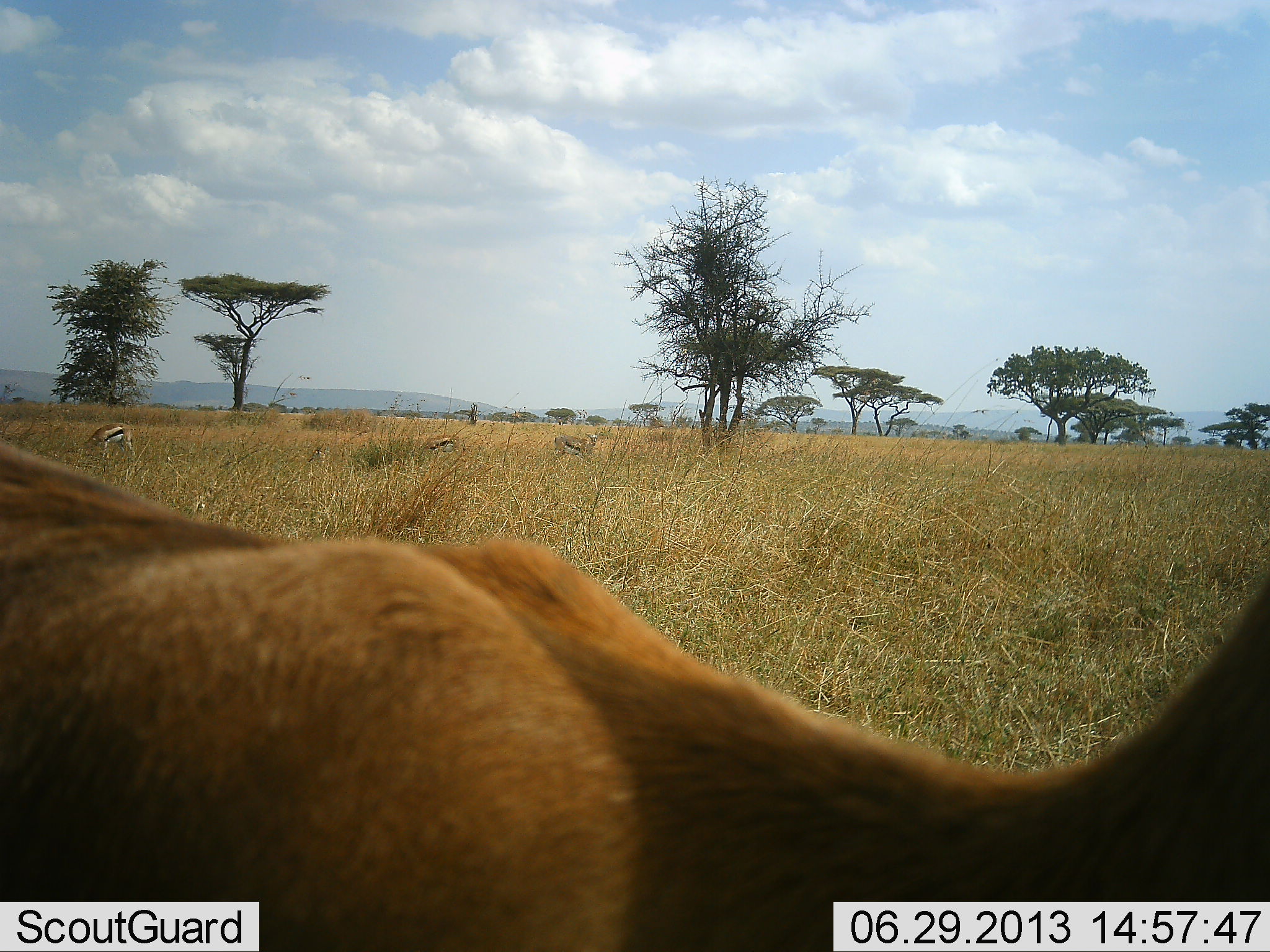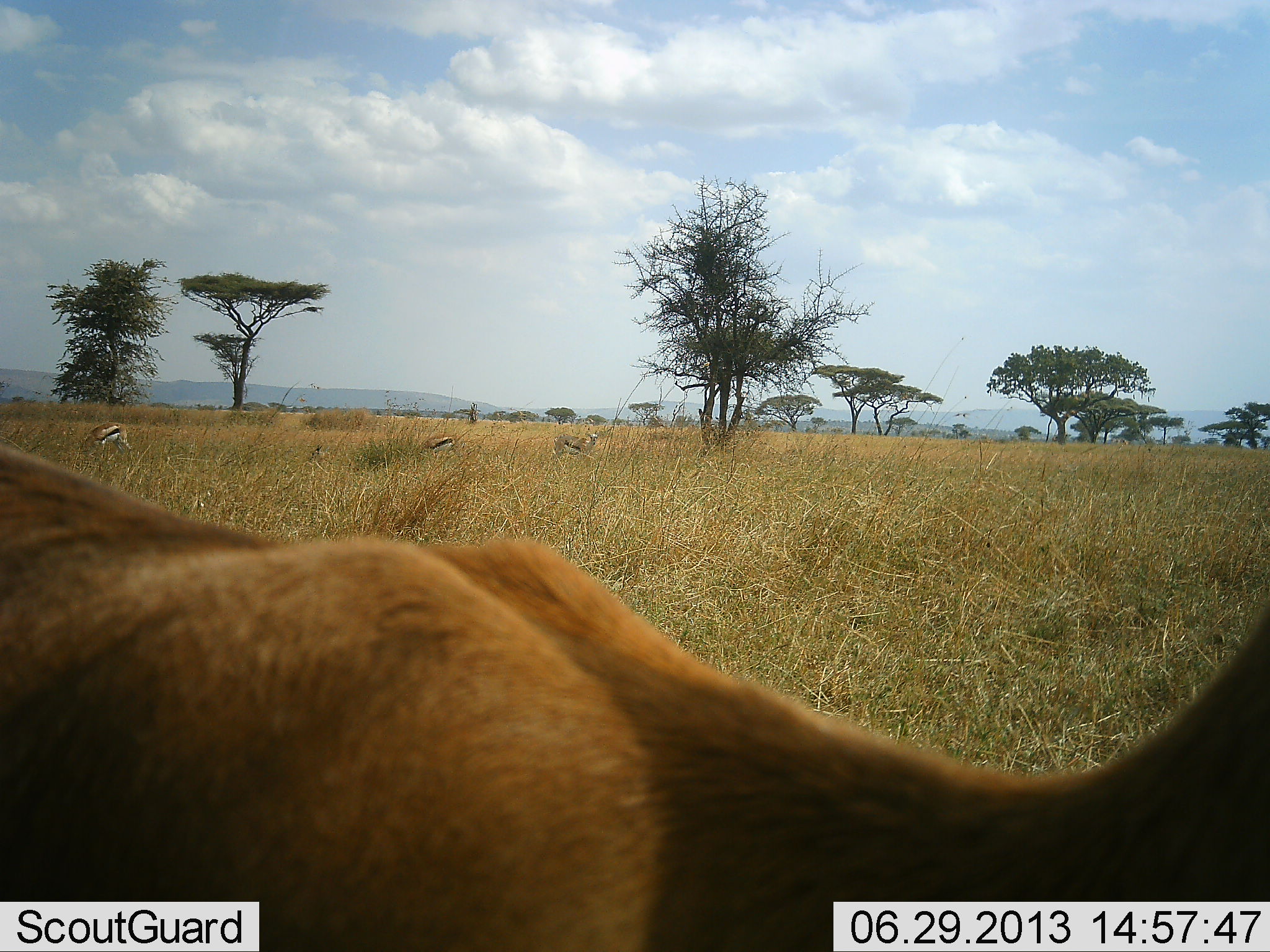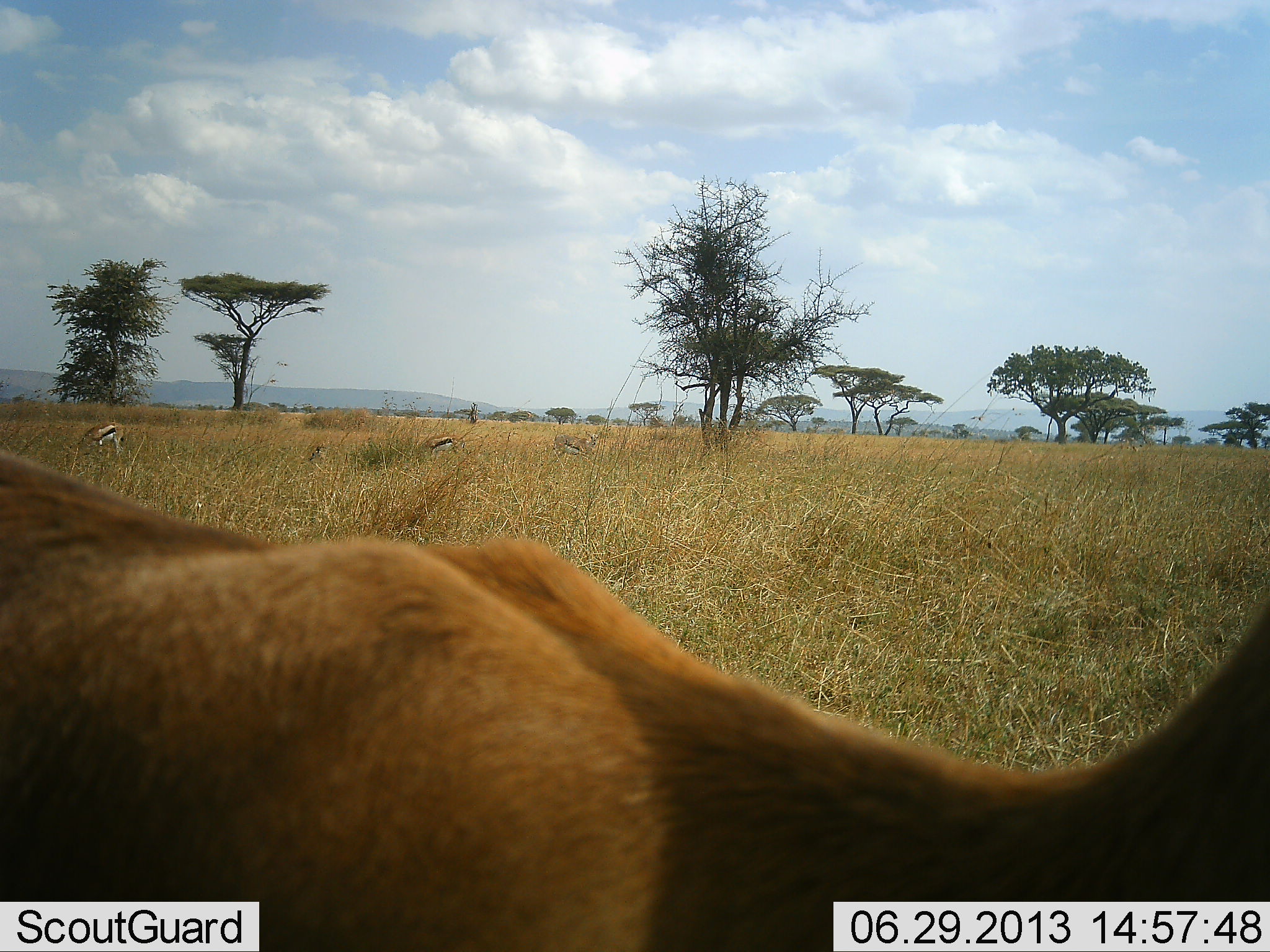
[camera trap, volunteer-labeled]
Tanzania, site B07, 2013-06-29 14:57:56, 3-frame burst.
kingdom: Animalia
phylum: Chordata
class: Mammalia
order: Artiodactyla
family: Bovidae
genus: Eudorcas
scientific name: Eudorcas thomsonii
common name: thomson's gazelle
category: gazellethomsons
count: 4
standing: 86%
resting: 7%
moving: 0%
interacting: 0%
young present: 0%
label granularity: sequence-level